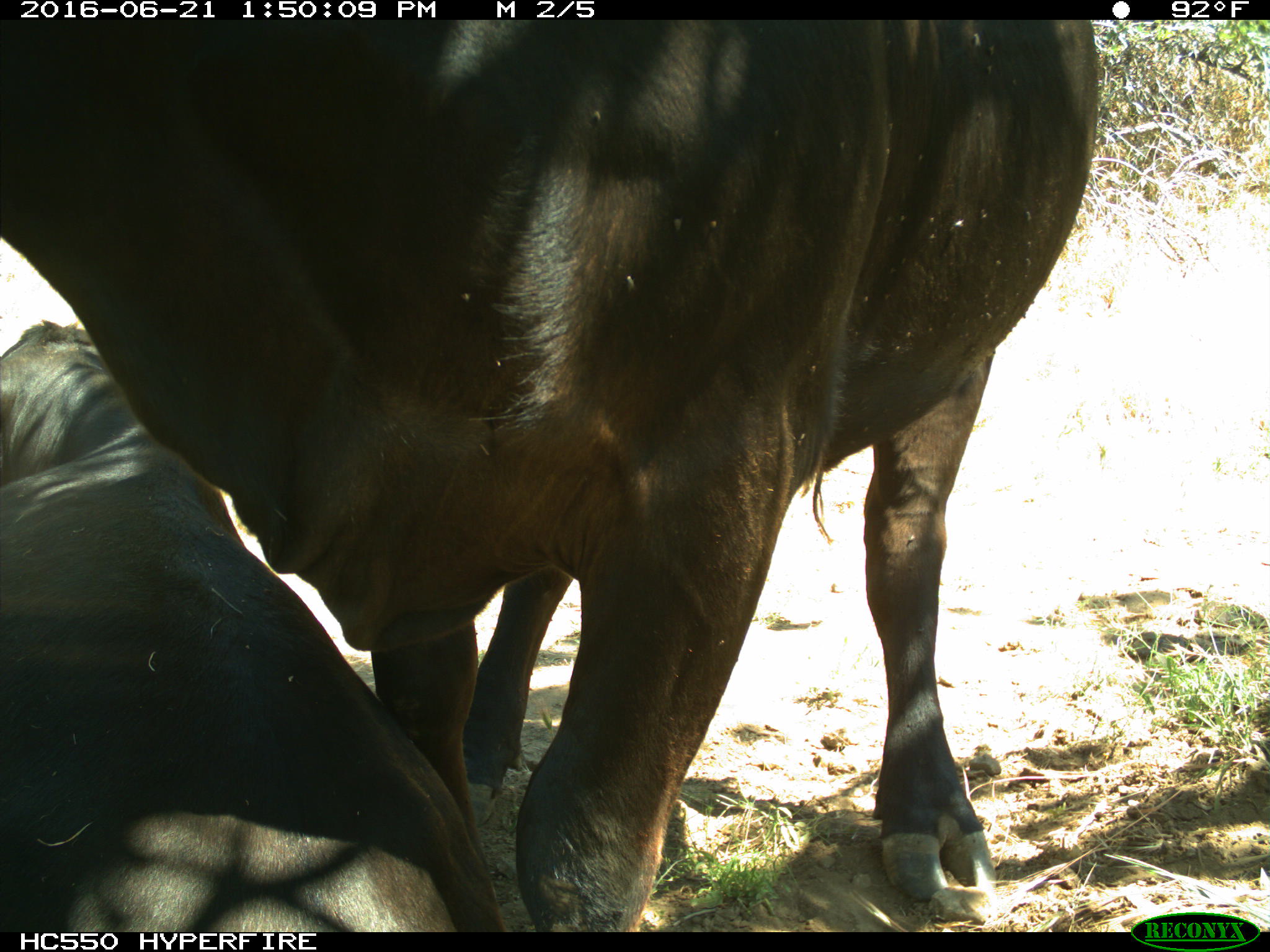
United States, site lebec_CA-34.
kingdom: Animalia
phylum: Chordata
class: Mammalia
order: Artiodactyla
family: Bovidae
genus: Bos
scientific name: Bos taurus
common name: domestic cow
Bos taurus (domestic cow).